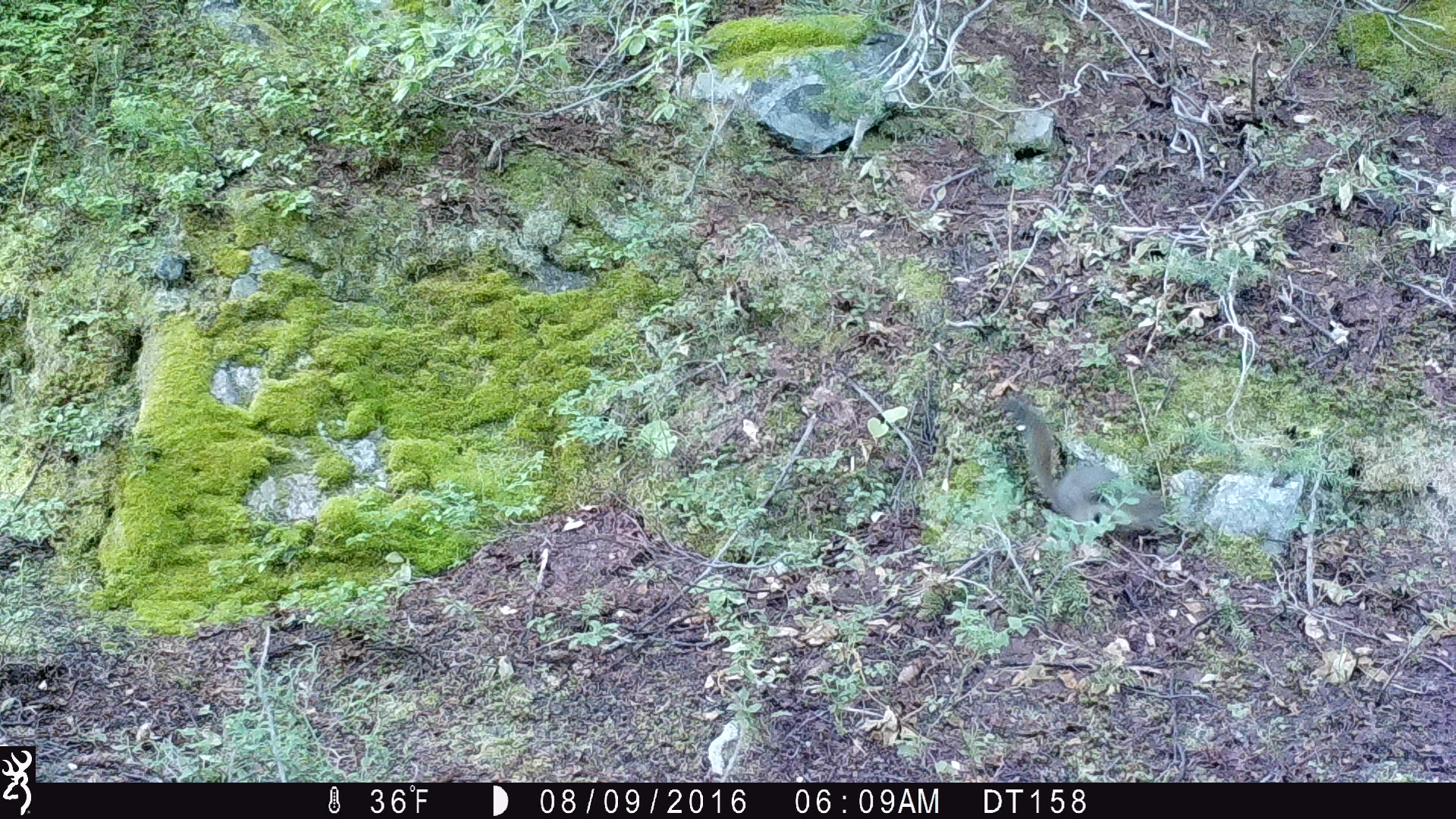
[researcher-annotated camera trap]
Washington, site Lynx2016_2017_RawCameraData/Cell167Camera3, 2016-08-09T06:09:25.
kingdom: Animalia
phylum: Chordata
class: Mammalia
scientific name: Mammalia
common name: small mammal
Small mammal (Mammalia). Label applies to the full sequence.